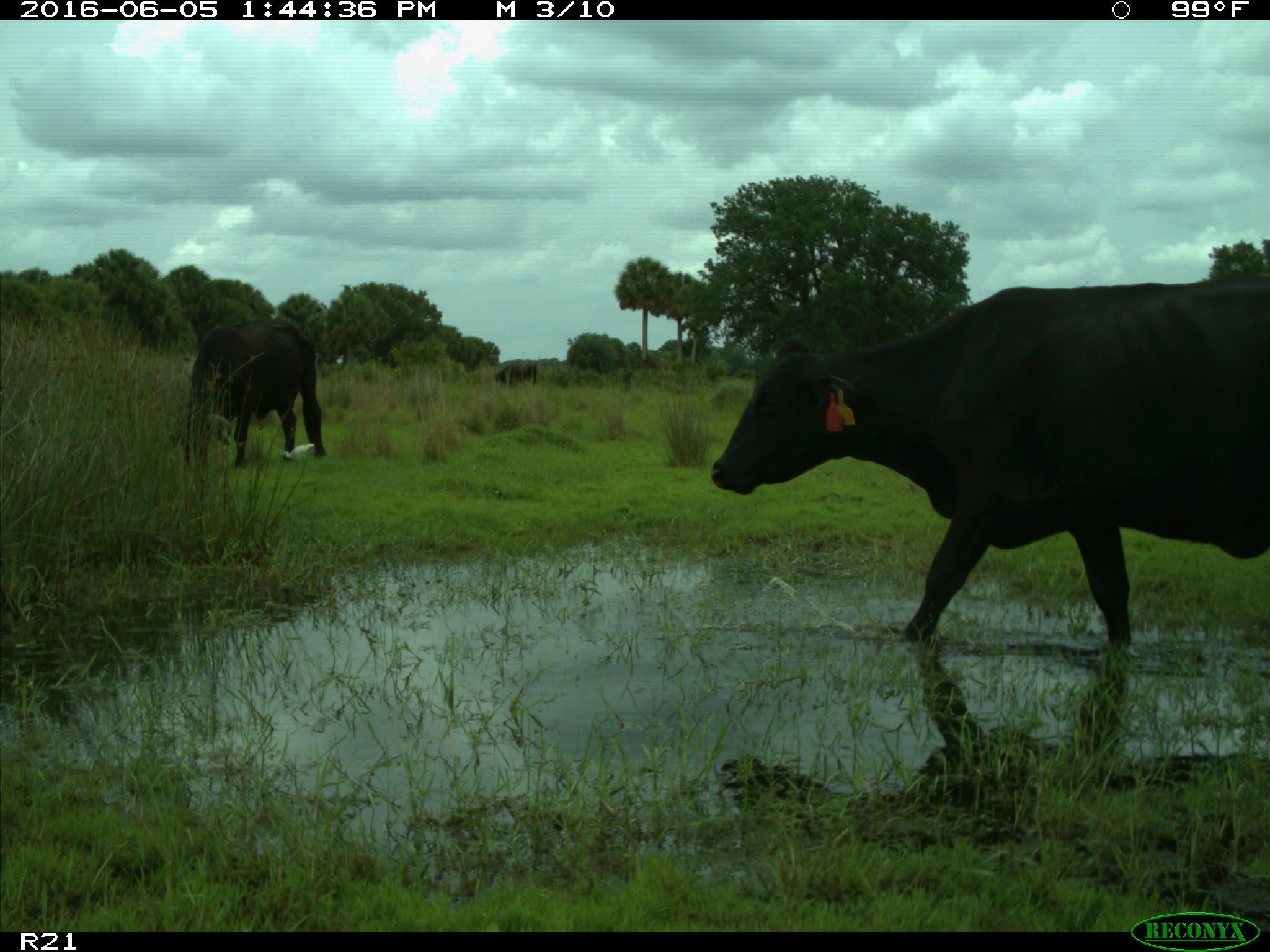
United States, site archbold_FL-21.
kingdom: Animalia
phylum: Chordata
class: Mammalia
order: Artiodactyla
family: Bovidae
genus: Bos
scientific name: Bos taurus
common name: domestic cow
Bos taurus (domestic cow).